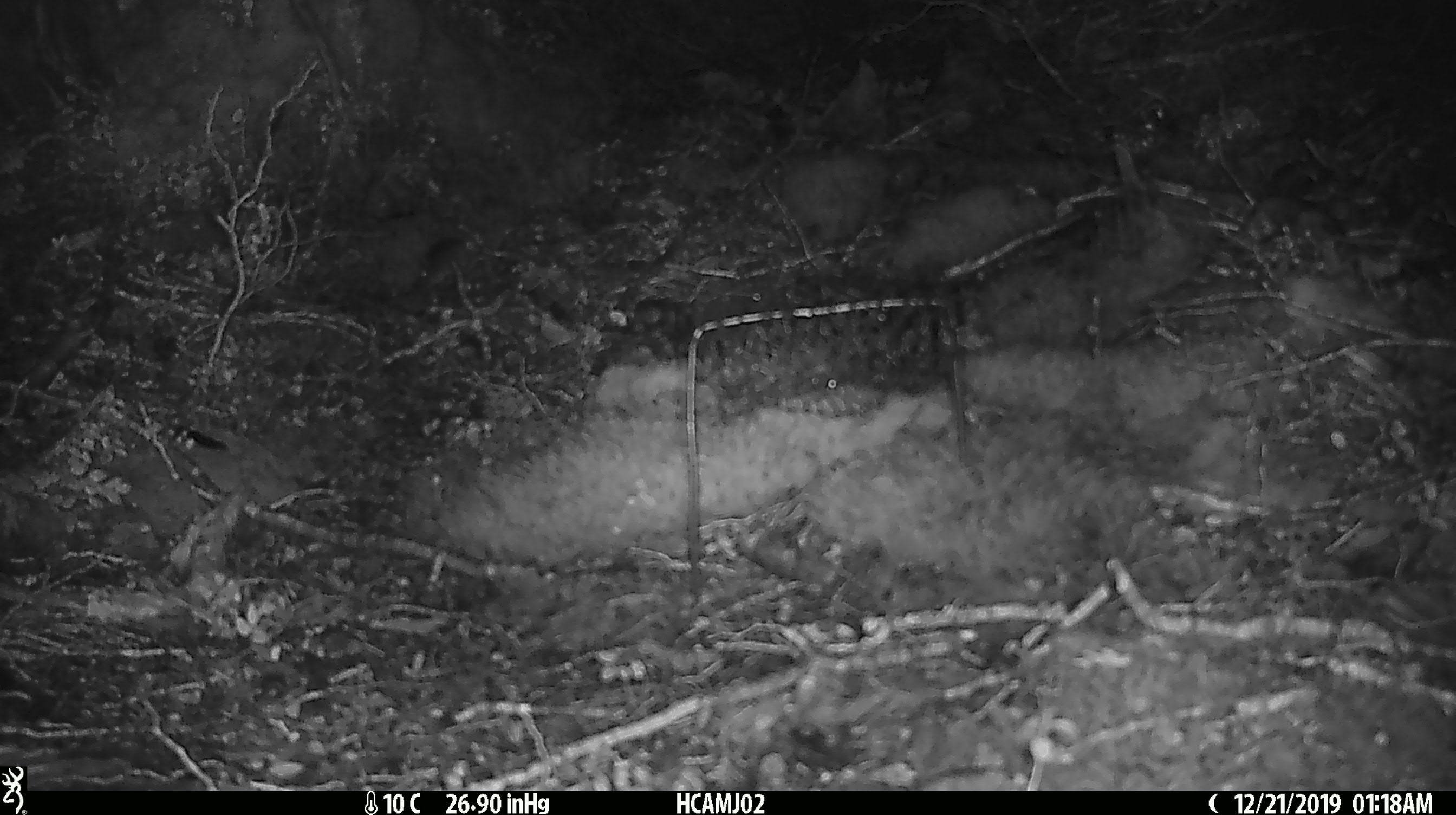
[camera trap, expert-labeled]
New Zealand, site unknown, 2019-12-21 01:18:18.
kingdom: Animalia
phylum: Chordata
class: Mammalia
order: Rodentia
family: Muridae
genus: Mus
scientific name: Mus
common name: mouse